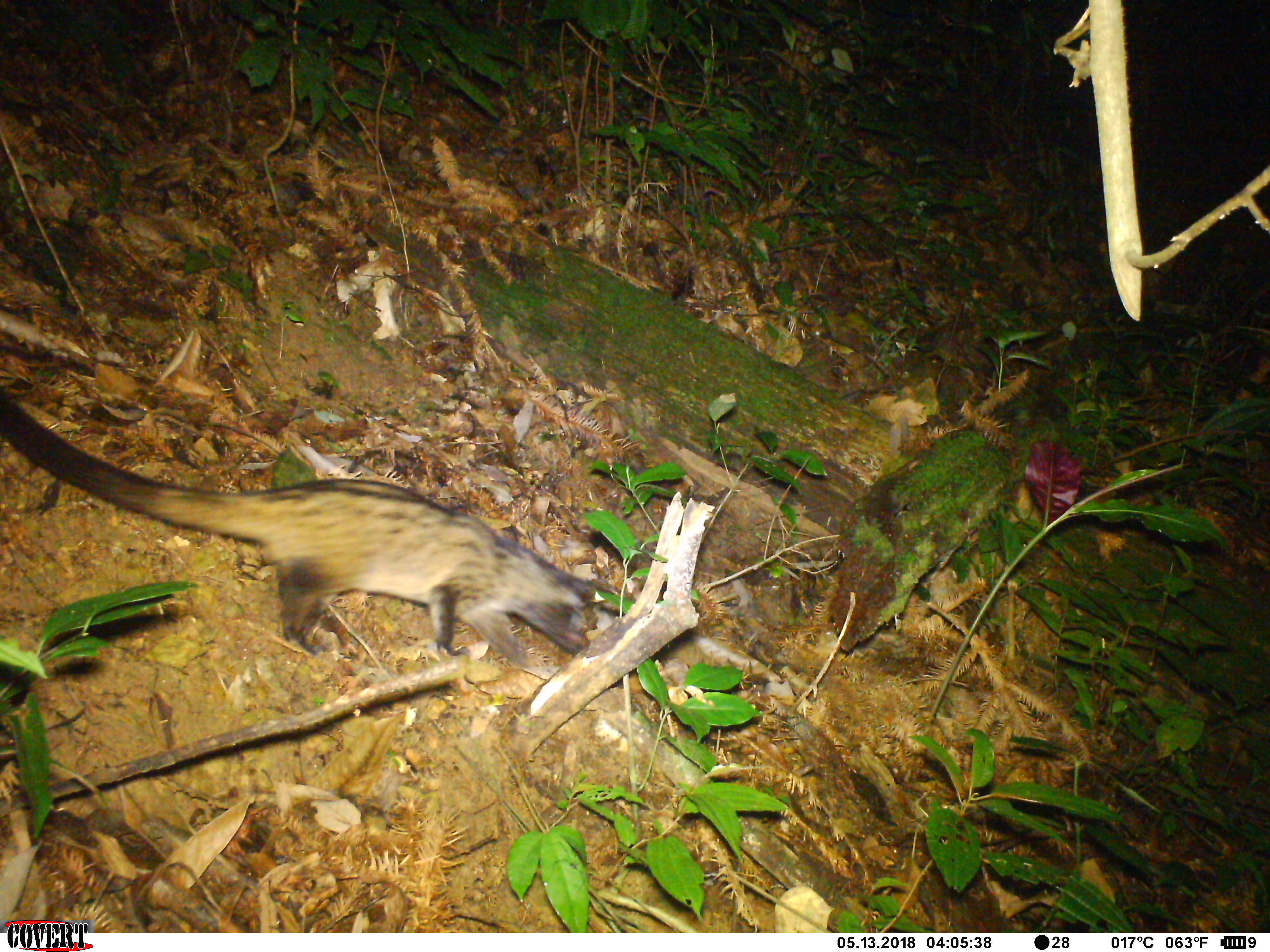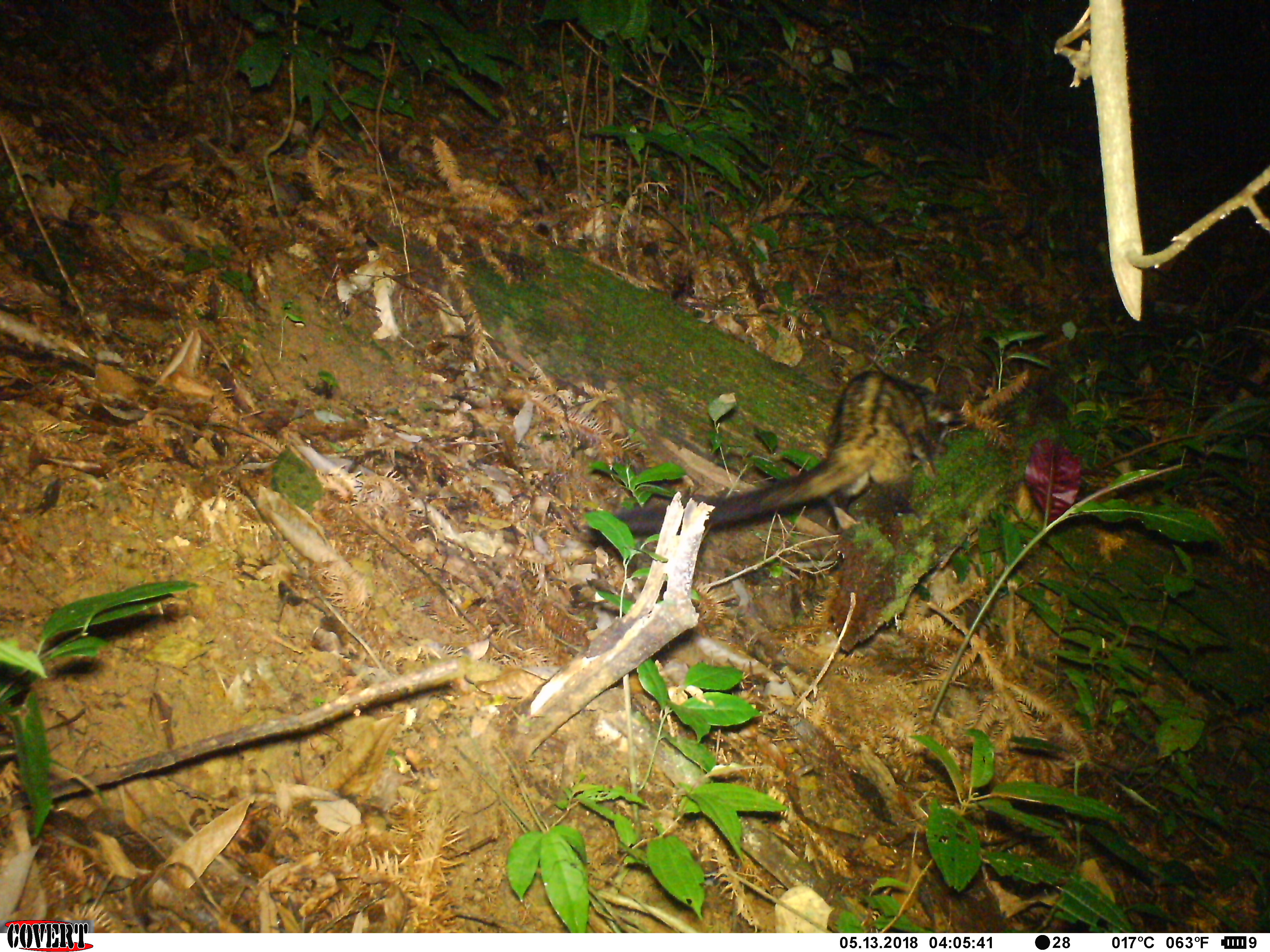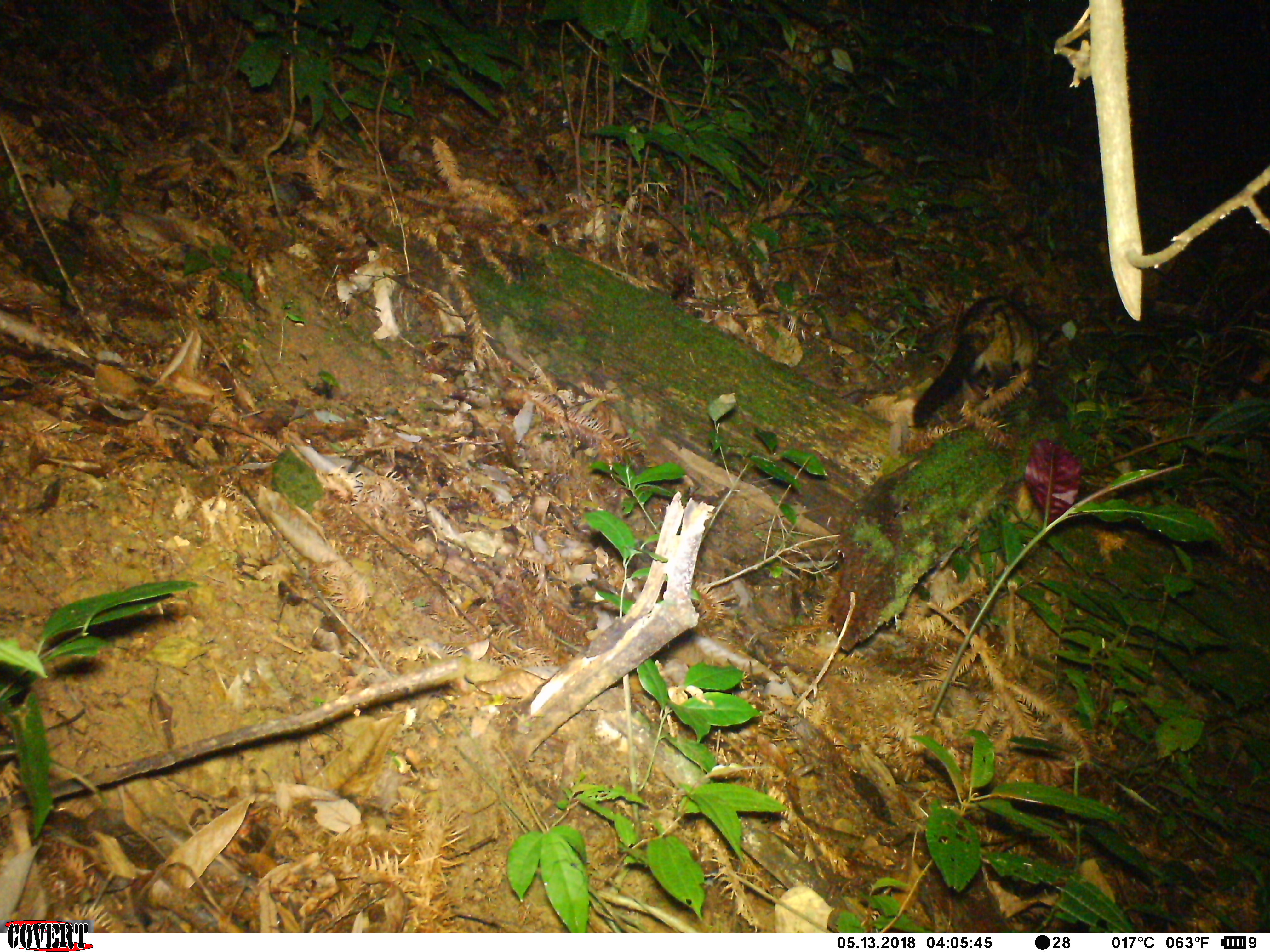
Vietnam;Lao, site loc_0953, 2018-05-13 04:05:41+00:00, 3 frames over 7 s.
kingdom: Animalia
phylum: Chordata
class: Mammalia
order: Carnivora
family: Viverridae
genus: Paradoxurus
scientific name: Paradoxurus hermaphroditus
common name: common palm civet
Common palm civet (Paradoxurus hermaphroditus). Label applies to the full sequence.